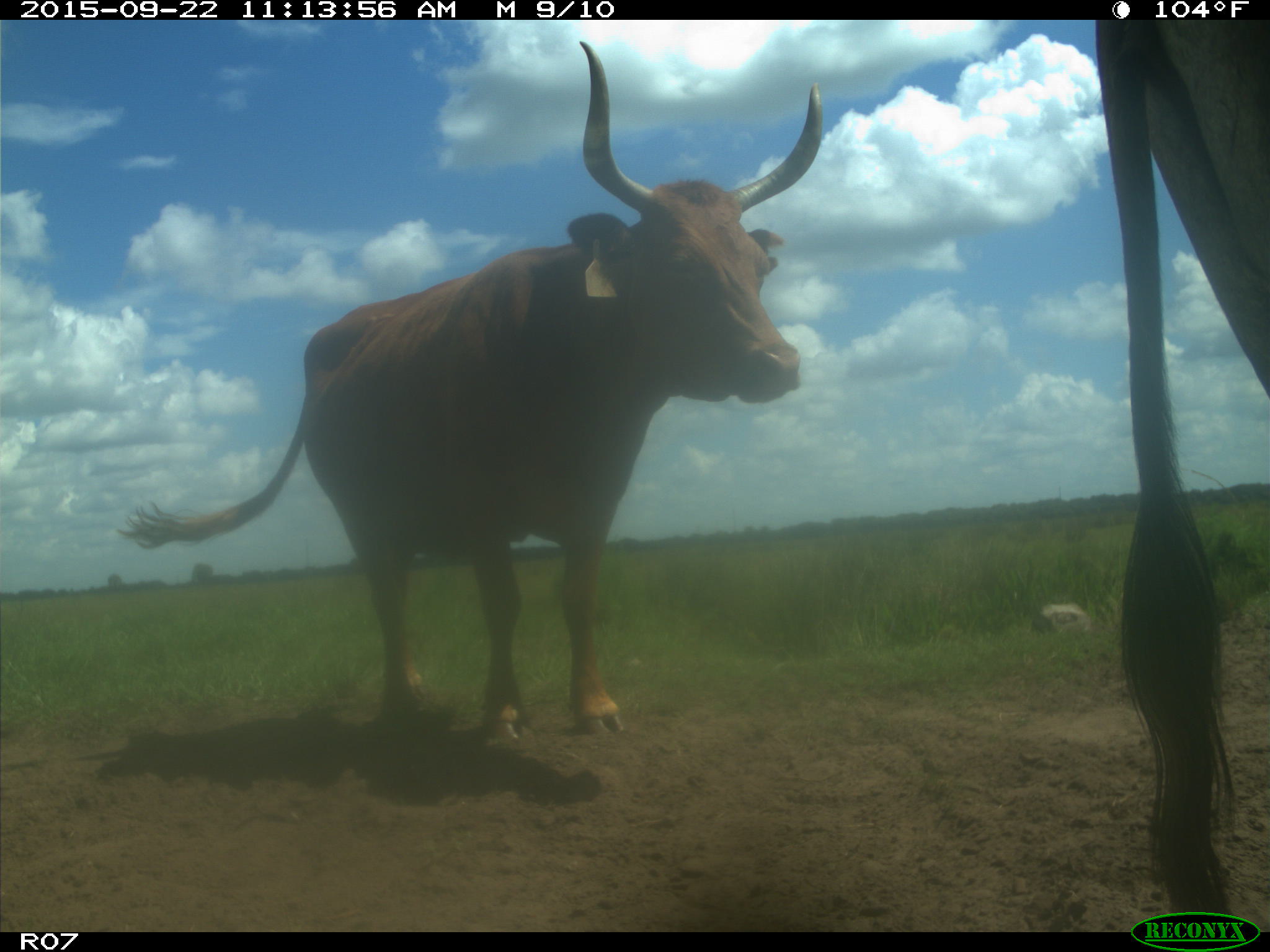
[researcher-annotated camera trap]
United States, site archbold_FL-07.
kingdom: Animalia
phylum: Chordata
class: Mammalia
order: Artiodactyla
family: Bovidae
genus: Bos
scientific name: Bos taurus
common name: domestic cow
Bos taurus (domestic cow).